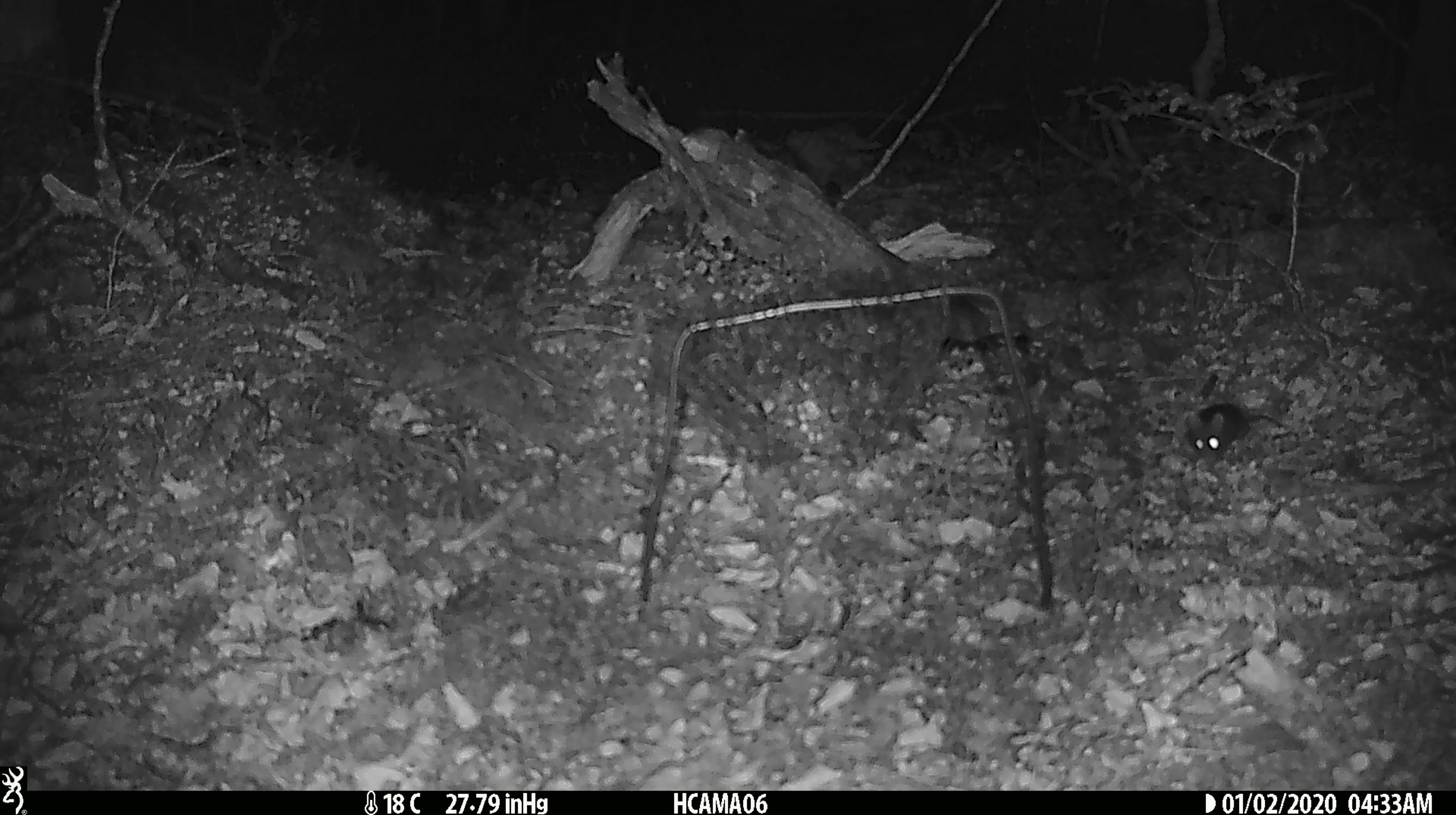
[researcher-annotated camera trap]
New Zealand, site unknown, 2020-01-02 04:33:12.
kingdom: Animalia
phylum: Chordata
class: Mammalia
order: Rodentia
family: Muridae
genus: Mus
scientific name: Mus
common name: mouse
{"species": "mouse (Mus)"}